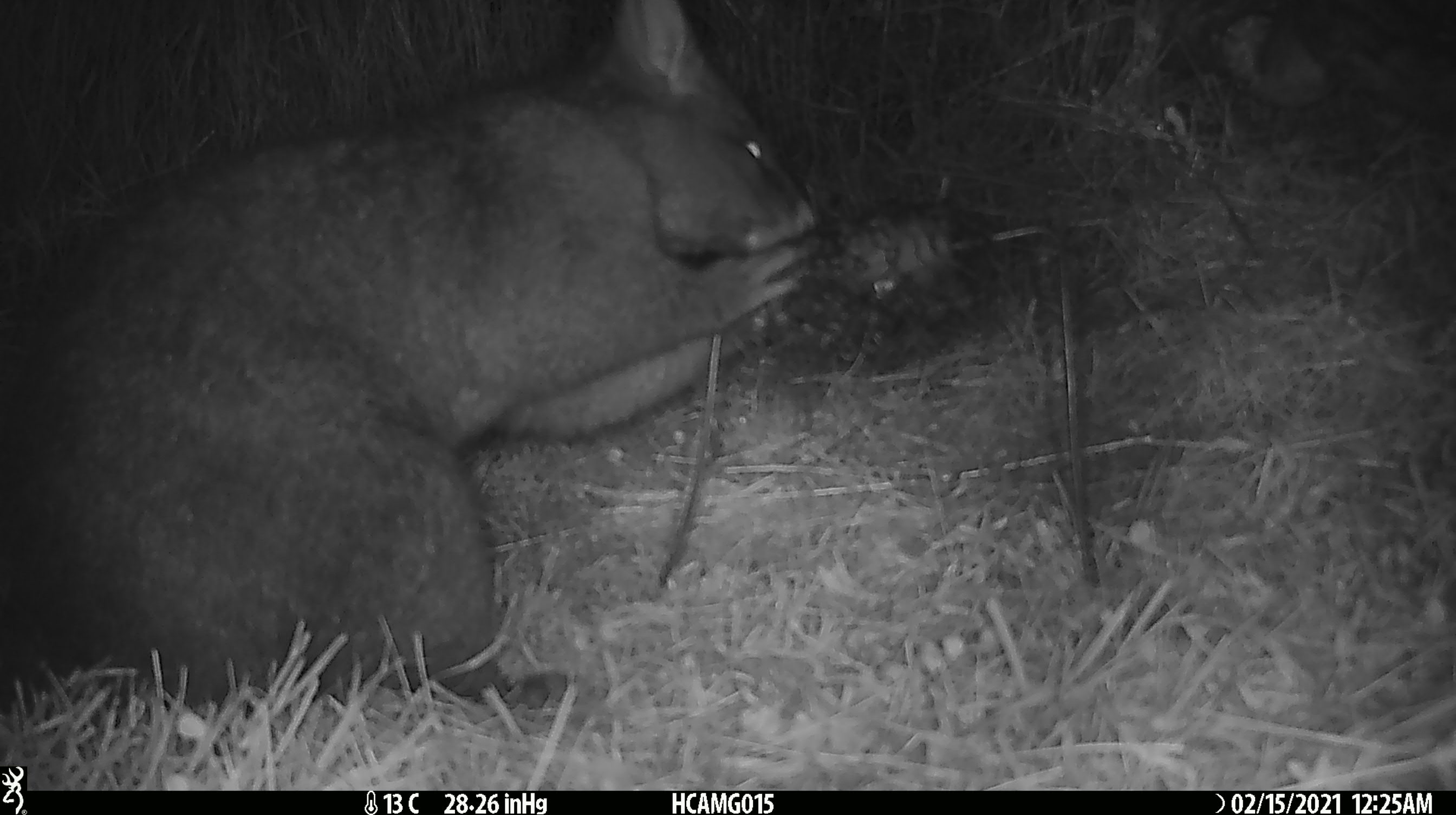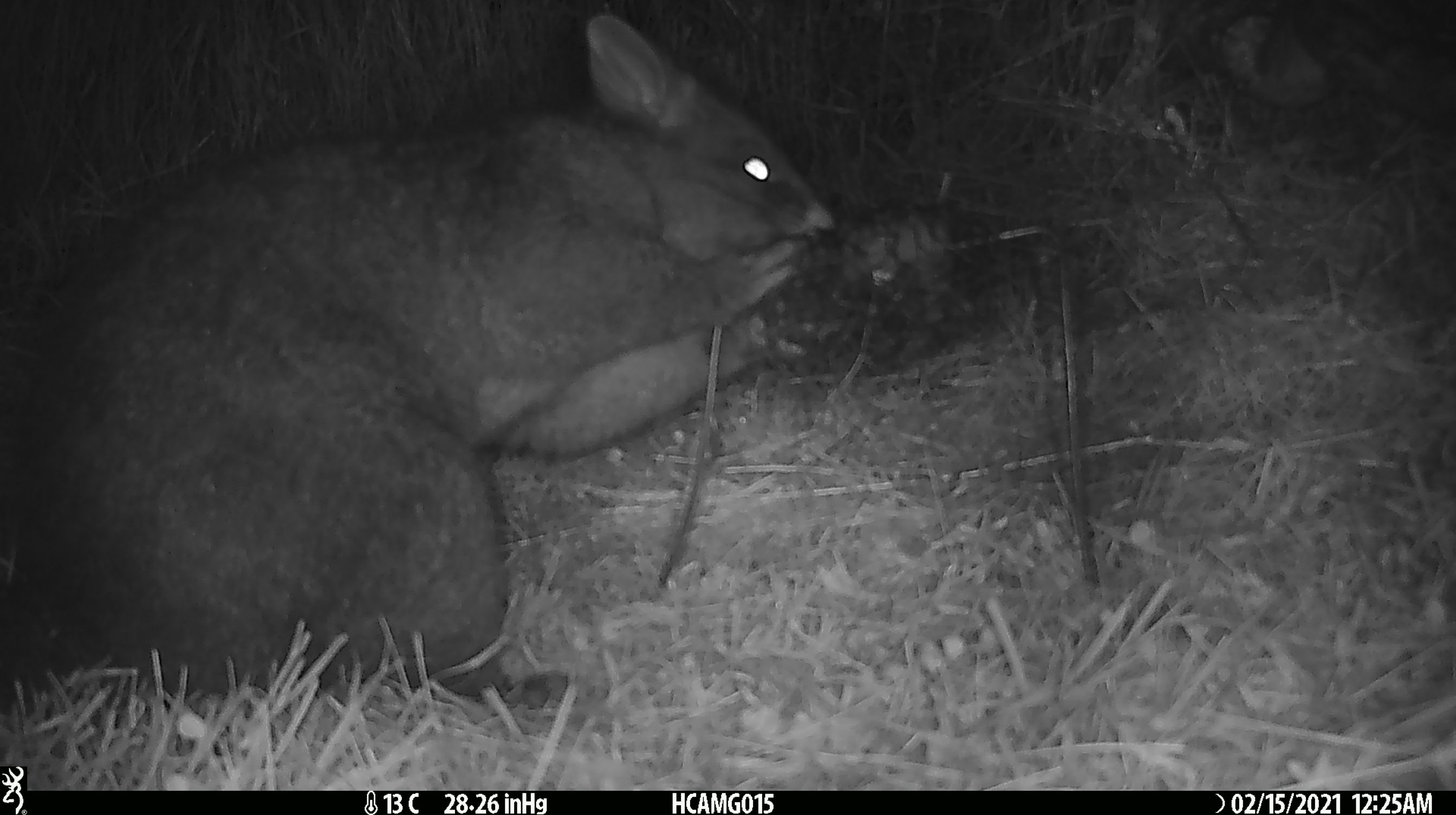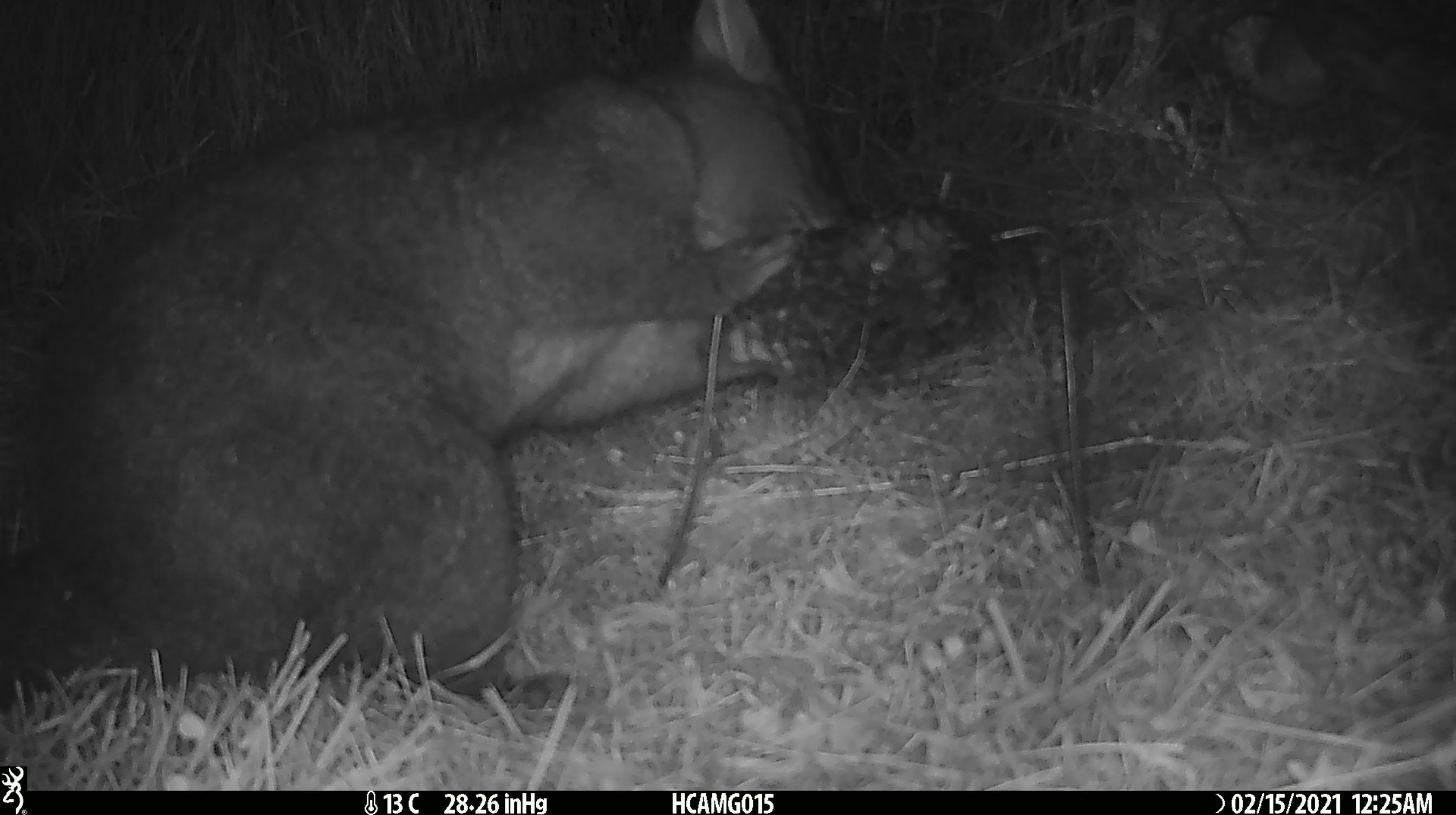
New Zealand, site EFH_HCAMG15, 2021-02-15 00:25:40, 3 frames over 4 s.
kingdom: Animalia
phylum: Chordata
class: Mammalia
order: Diprotodontia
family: Phalangeridae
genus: Trichosurus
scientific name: Trichosurus vulpecula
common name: common brushtail possum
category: possum